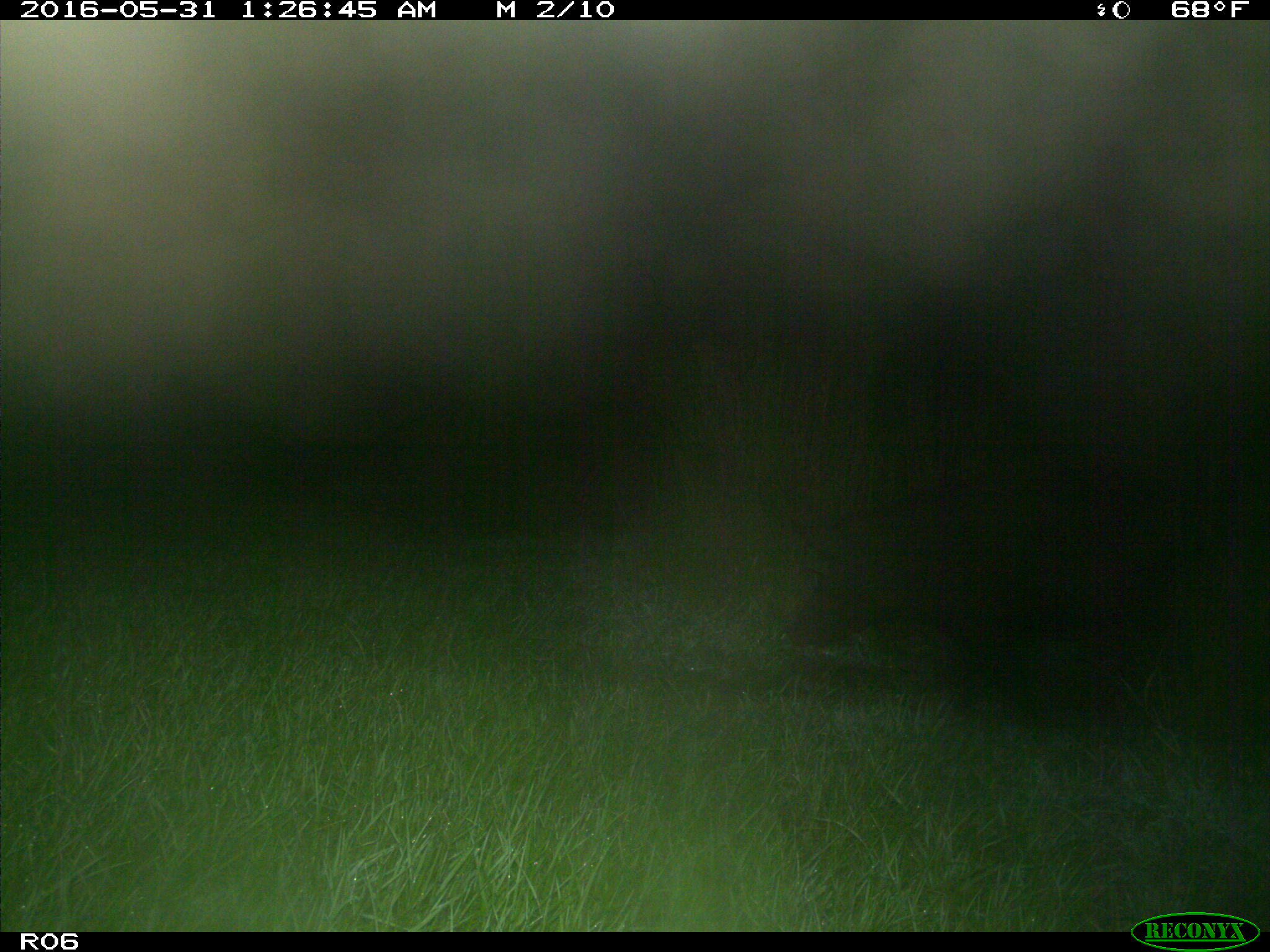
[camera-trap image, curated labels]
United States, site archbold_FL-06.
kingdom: Animalia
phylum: Chordata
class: Mammalia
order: Artiodactyla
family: Suidae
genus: Sus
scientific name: Sus scrofa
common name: wild boar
Sus scrofa (wild boar).